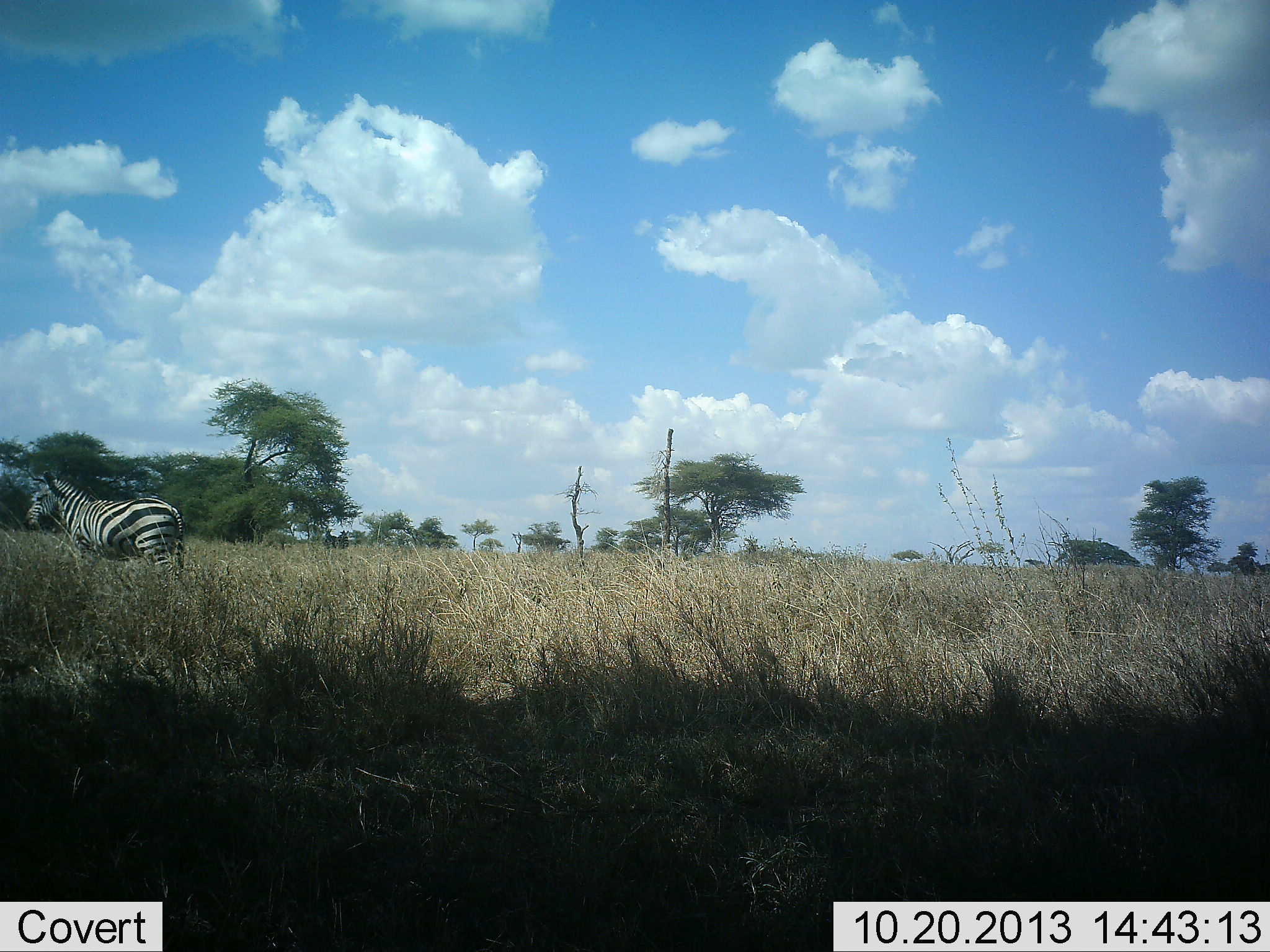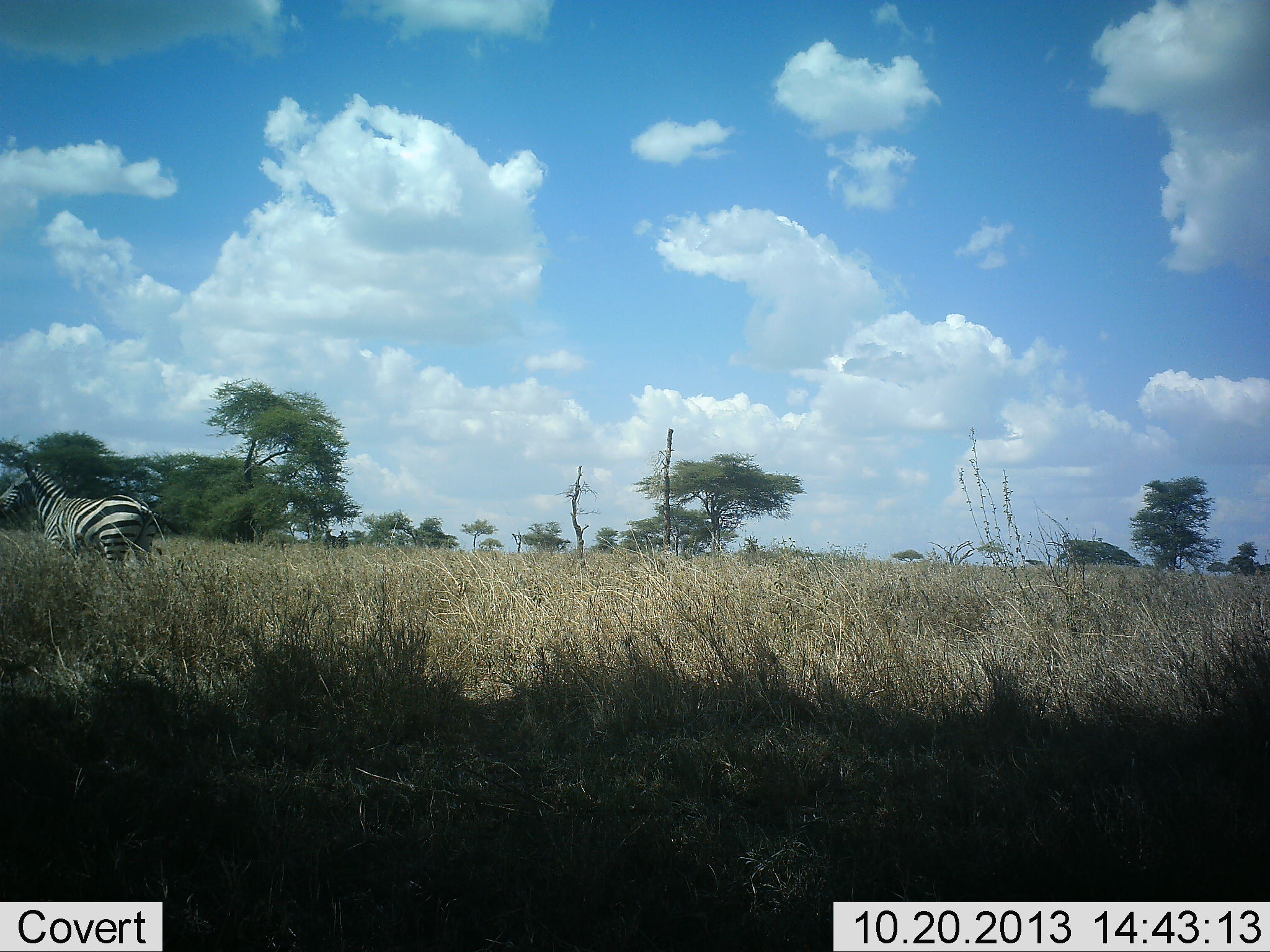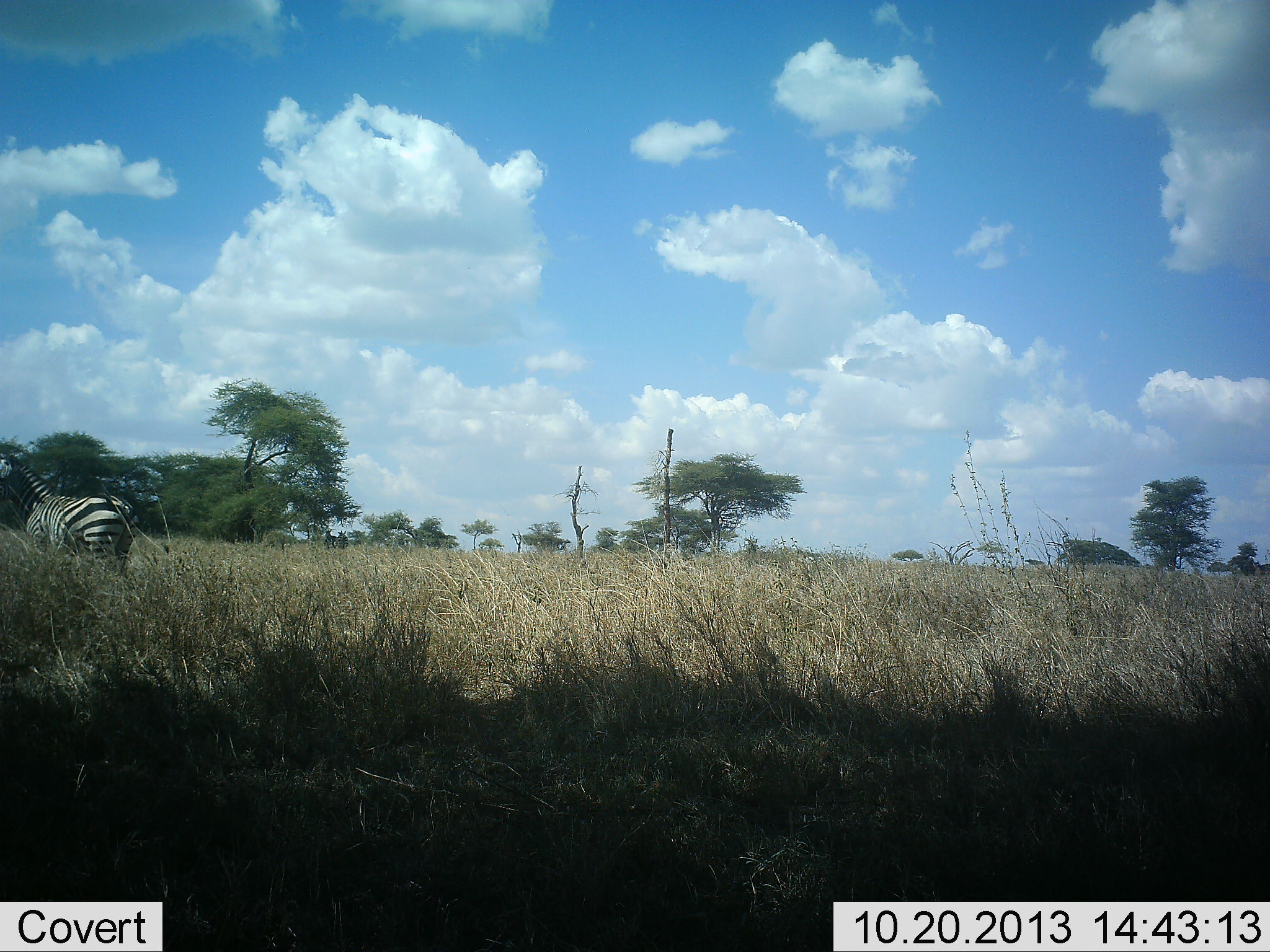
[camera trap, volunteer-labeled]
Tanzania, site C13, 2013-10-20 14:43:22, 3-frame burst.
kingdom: Animalia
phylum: Chordata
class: Mammalia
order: Perissodactyla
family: Equidae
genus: Equus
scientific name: Equus quagga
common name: plains zebra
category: zebra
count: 1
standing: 20%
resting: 0%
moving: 87%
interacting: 0%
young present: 3%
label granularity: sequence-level